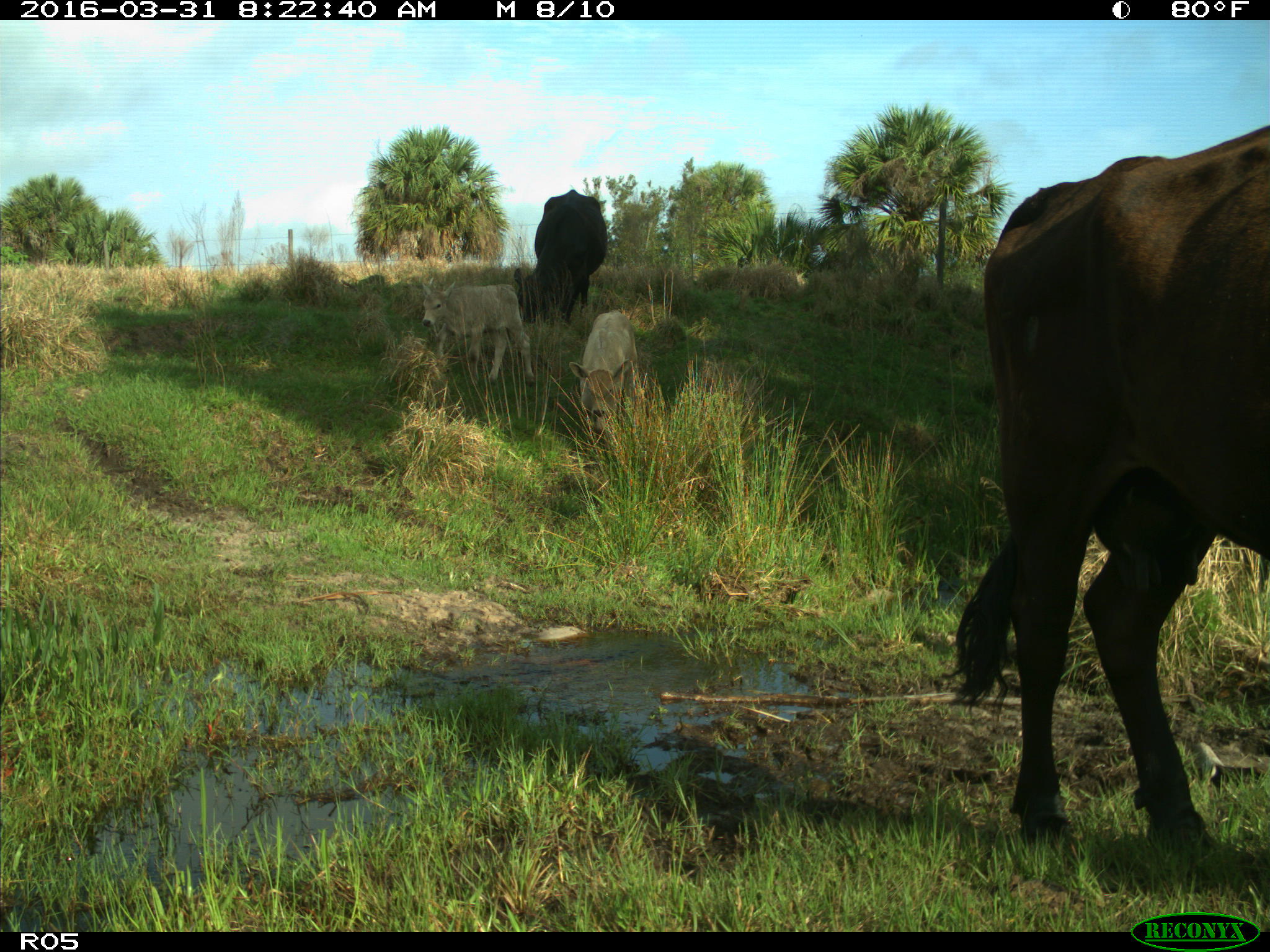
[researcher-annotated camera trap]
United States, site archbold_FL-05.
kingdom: Animalia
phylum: Chordata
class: Mammalia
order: Artiodactyla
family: Bovidae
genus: Bos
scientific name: Bos taurus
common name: domestic cow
Bos taurus (domestic cow).